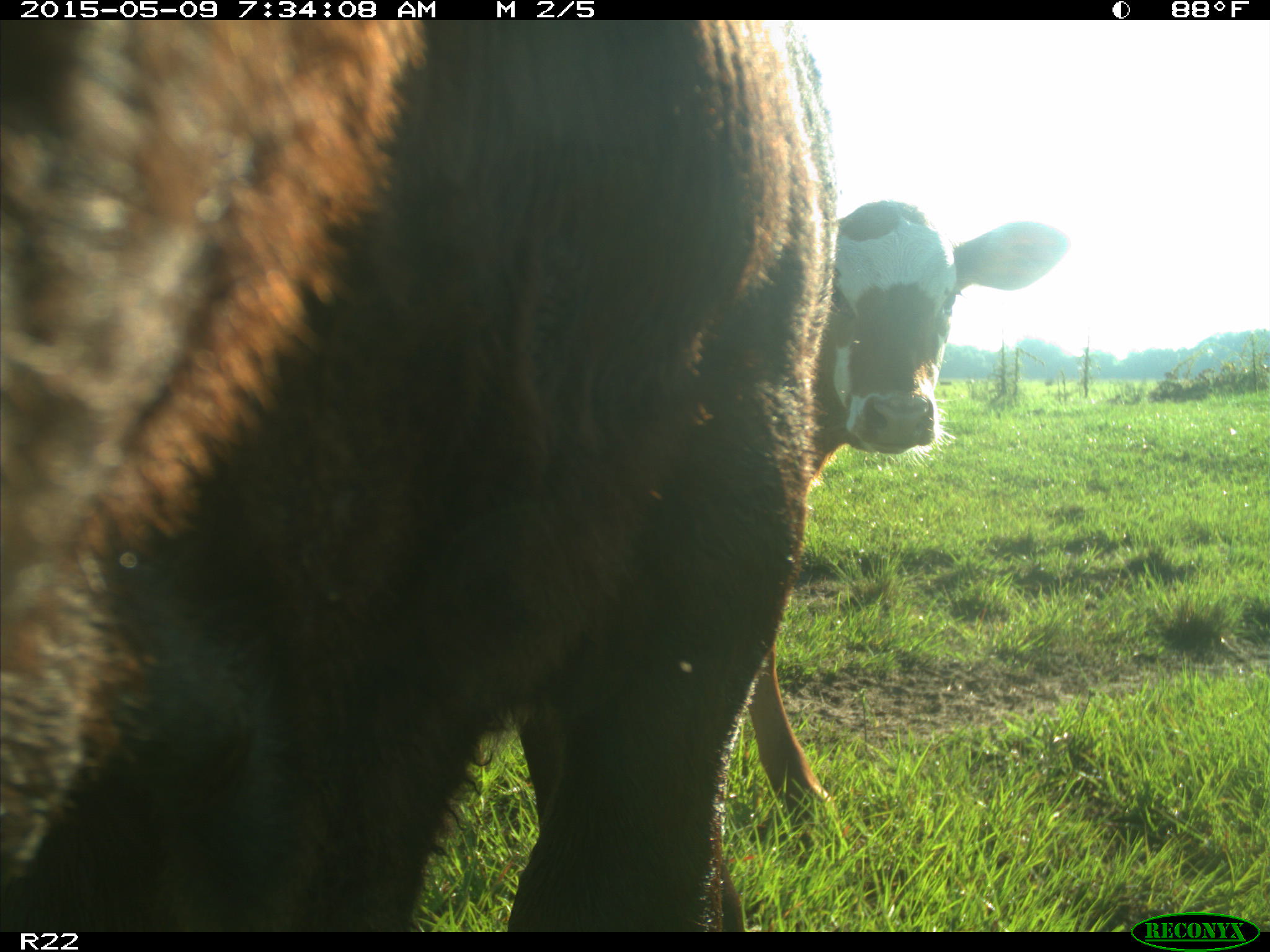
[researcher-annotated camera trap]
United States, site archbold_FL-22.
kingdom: Animalia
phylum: Chordata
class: Mammalia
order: Artiodactyla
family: Bovidae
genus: Bos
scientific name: Bos taurus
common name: domestic cow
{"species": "Bos taurus (domestic cow)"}